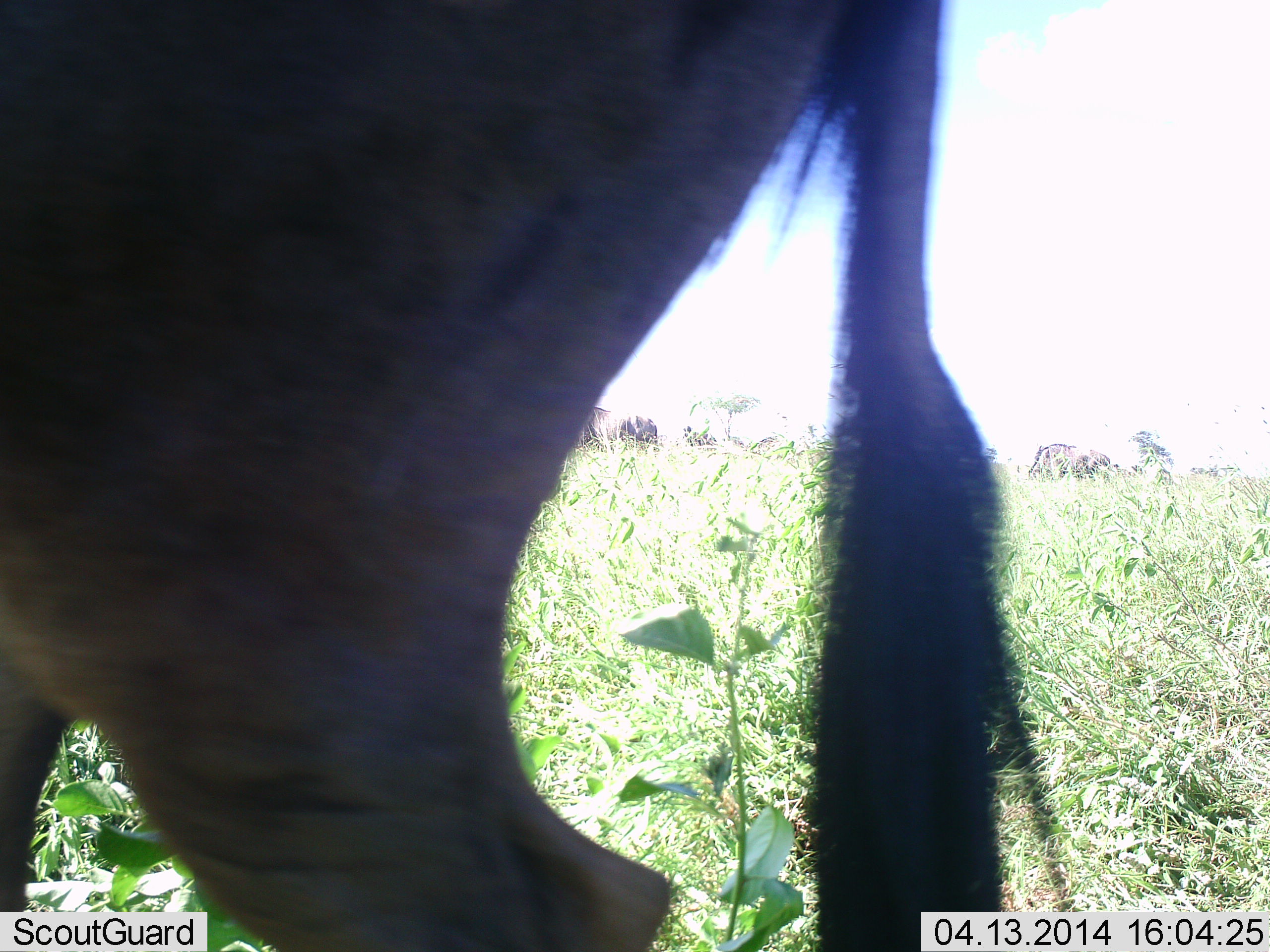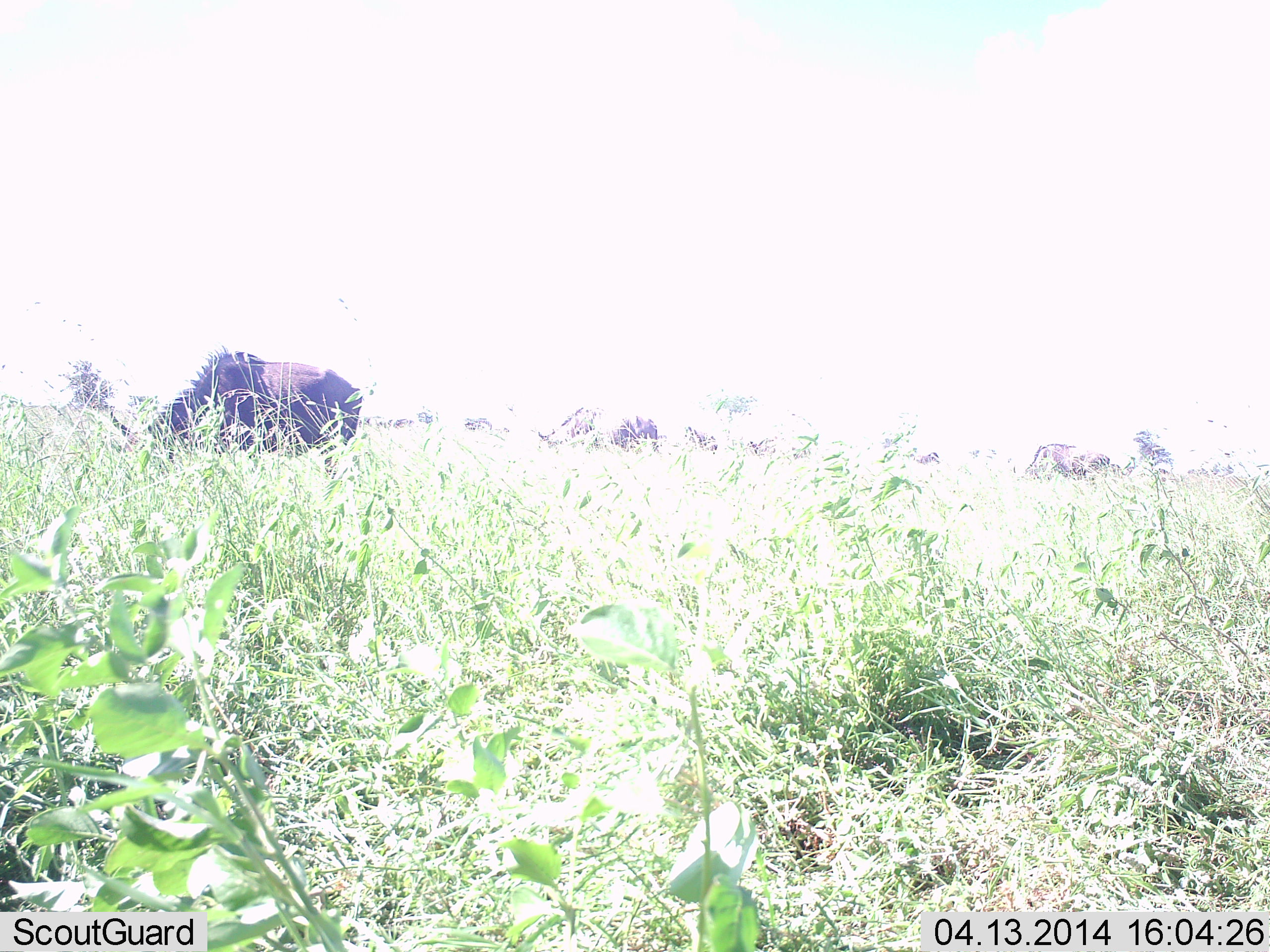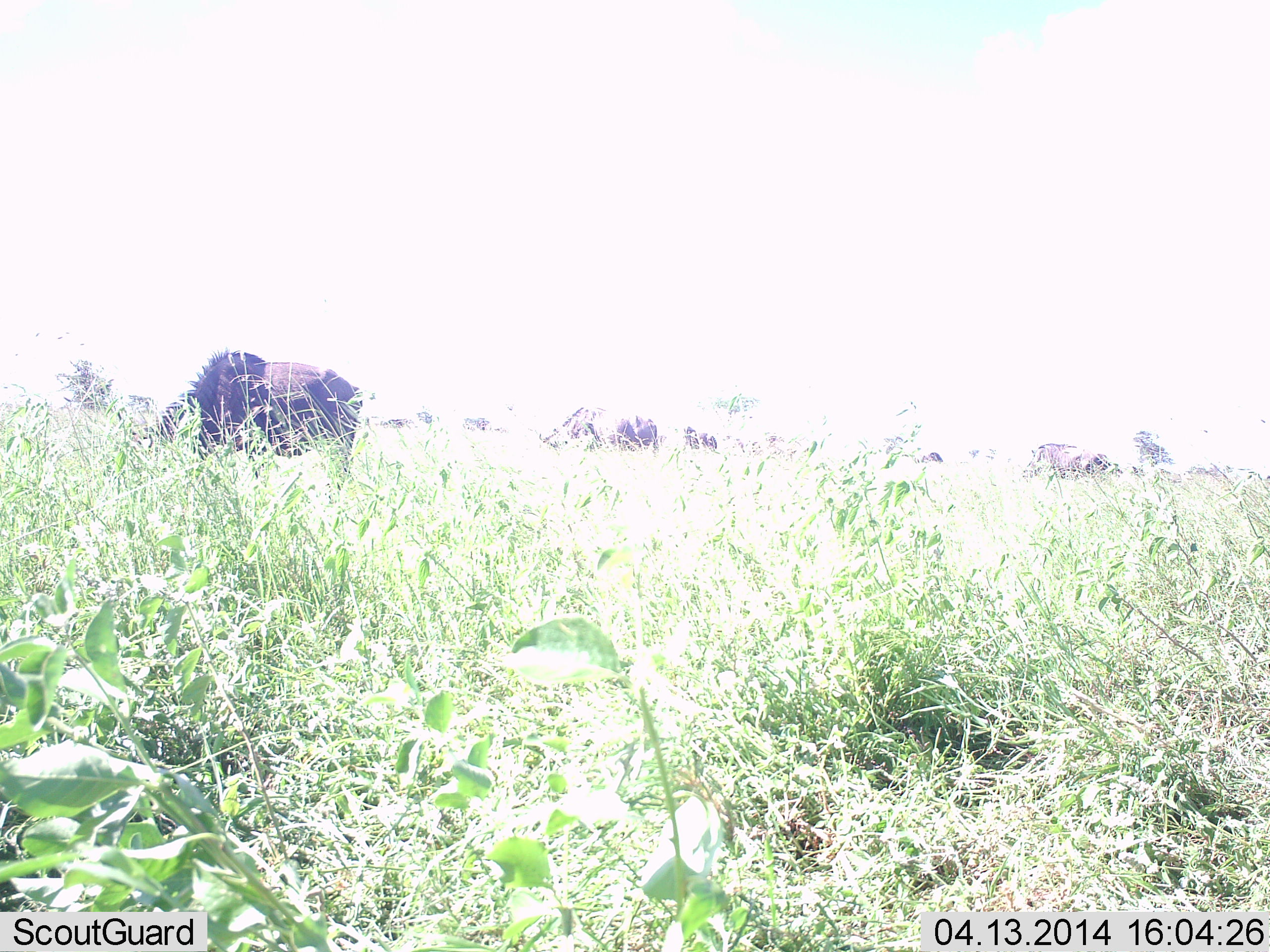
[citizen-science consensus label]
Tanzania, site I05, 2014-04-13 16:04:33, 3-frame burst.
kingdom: Animalia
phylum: Chordata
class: Mammalia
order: Artiodactyla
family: Bovidae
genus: Connochaetes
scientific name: Connochaetes taurinus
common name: blue wildebeest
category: wildebeest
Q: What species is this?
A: Wildebeest (blue wildebeest) (Connochaetes taurinus).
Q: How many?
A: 5.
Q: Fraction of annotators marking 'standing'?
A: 38%.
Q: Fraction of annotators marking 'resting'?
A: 4%.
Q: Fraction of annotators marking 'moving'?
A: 54%.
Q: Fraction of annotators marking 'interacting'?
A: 4%.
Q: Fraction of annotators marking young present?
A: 0%.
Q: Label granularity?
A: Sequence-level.